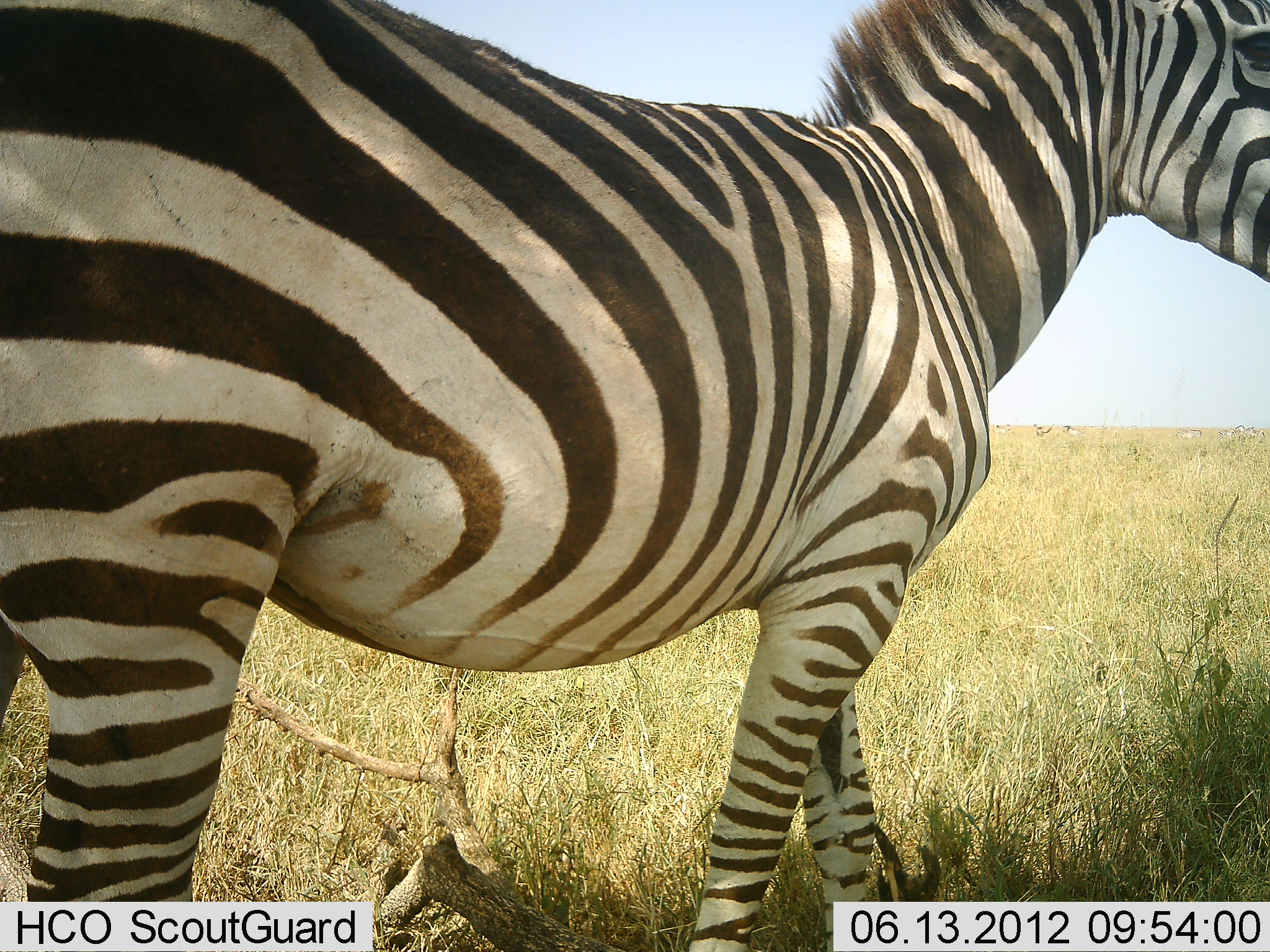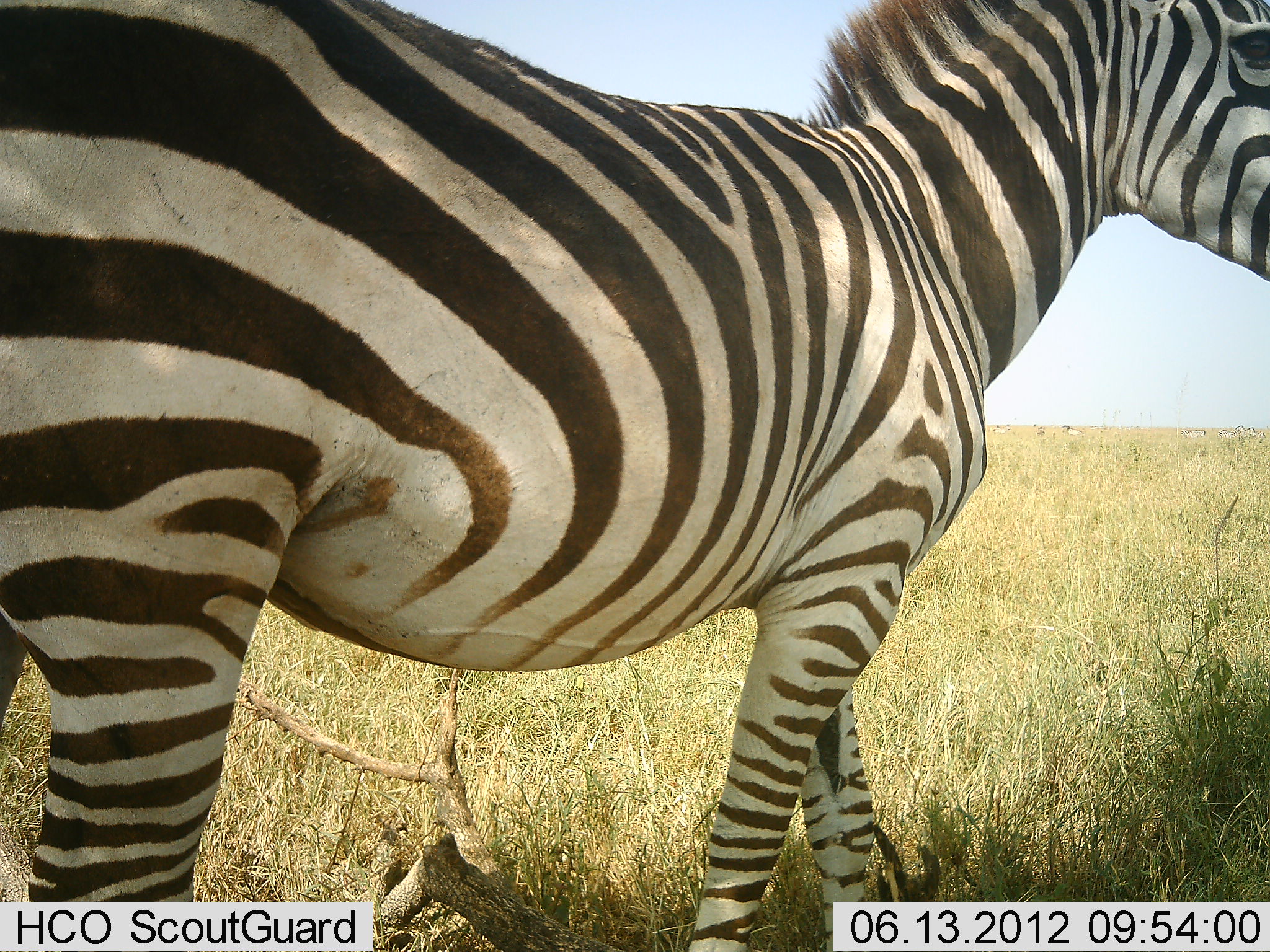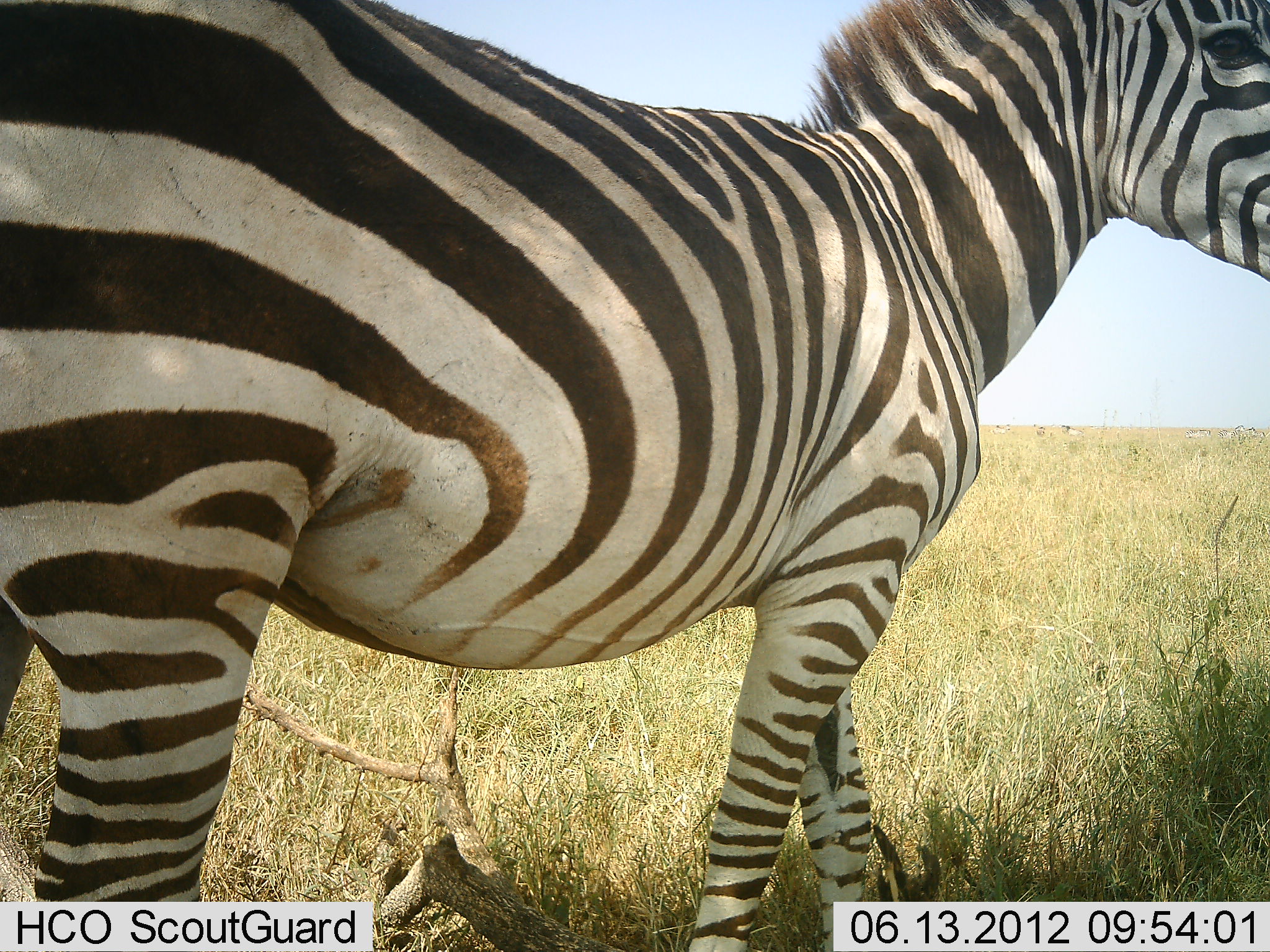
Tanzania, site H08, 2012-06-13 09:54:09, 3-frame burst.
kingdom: Animalia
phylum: Chordata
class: Mammalia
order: Perissodactyla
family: Equidae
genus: Equus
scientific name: Equus quagga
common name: plains zebra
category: zebra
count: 1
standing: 100%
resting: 10%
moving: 0%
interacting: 0%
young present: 0%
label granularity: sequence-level